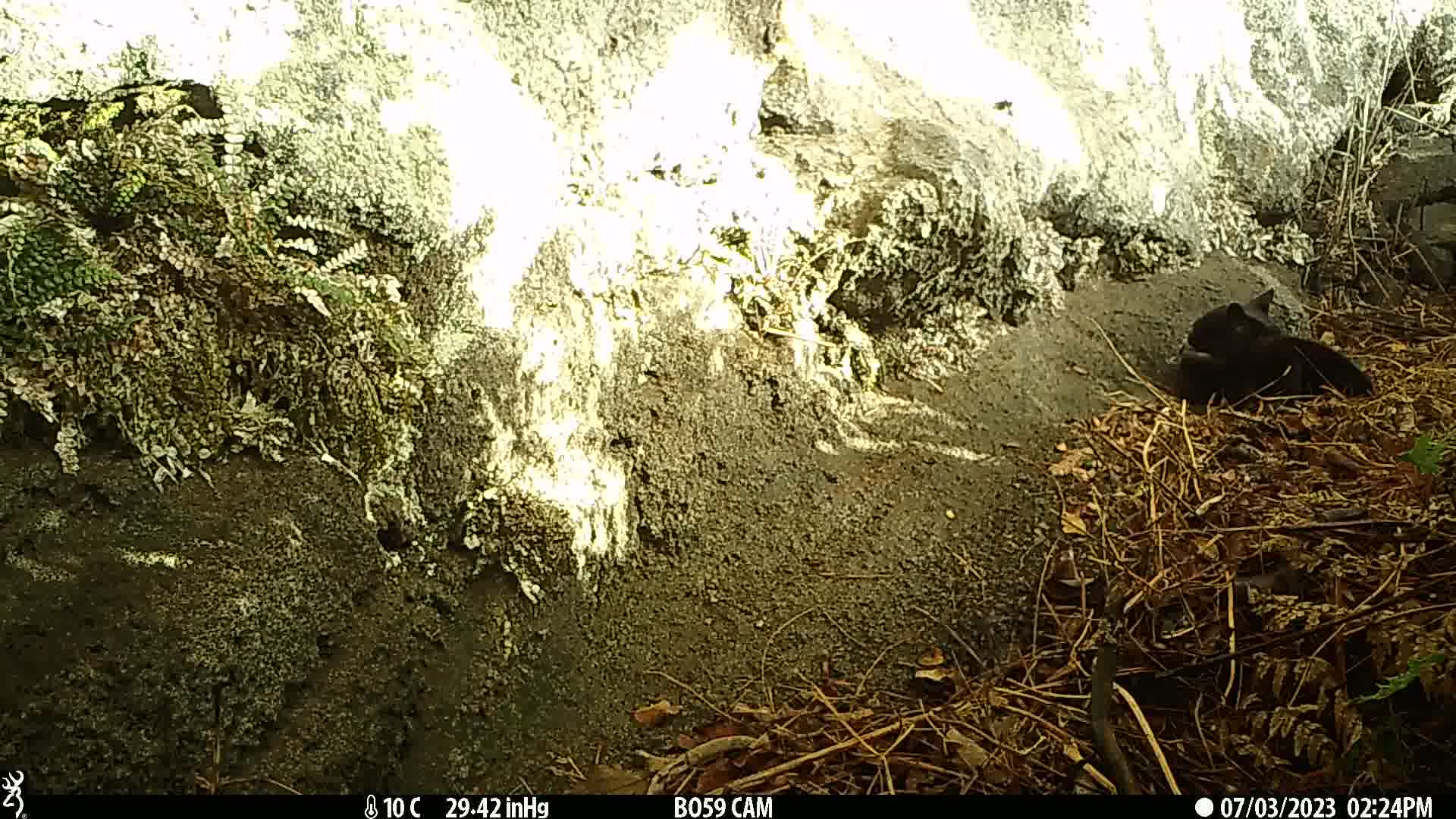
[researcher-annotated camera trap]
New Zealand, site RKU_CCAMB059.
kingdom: Animalia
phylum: Chordata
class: Mammalia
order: Carnivora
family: Felidae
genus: Felis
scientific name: Felis catus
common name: domestic cat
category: cat